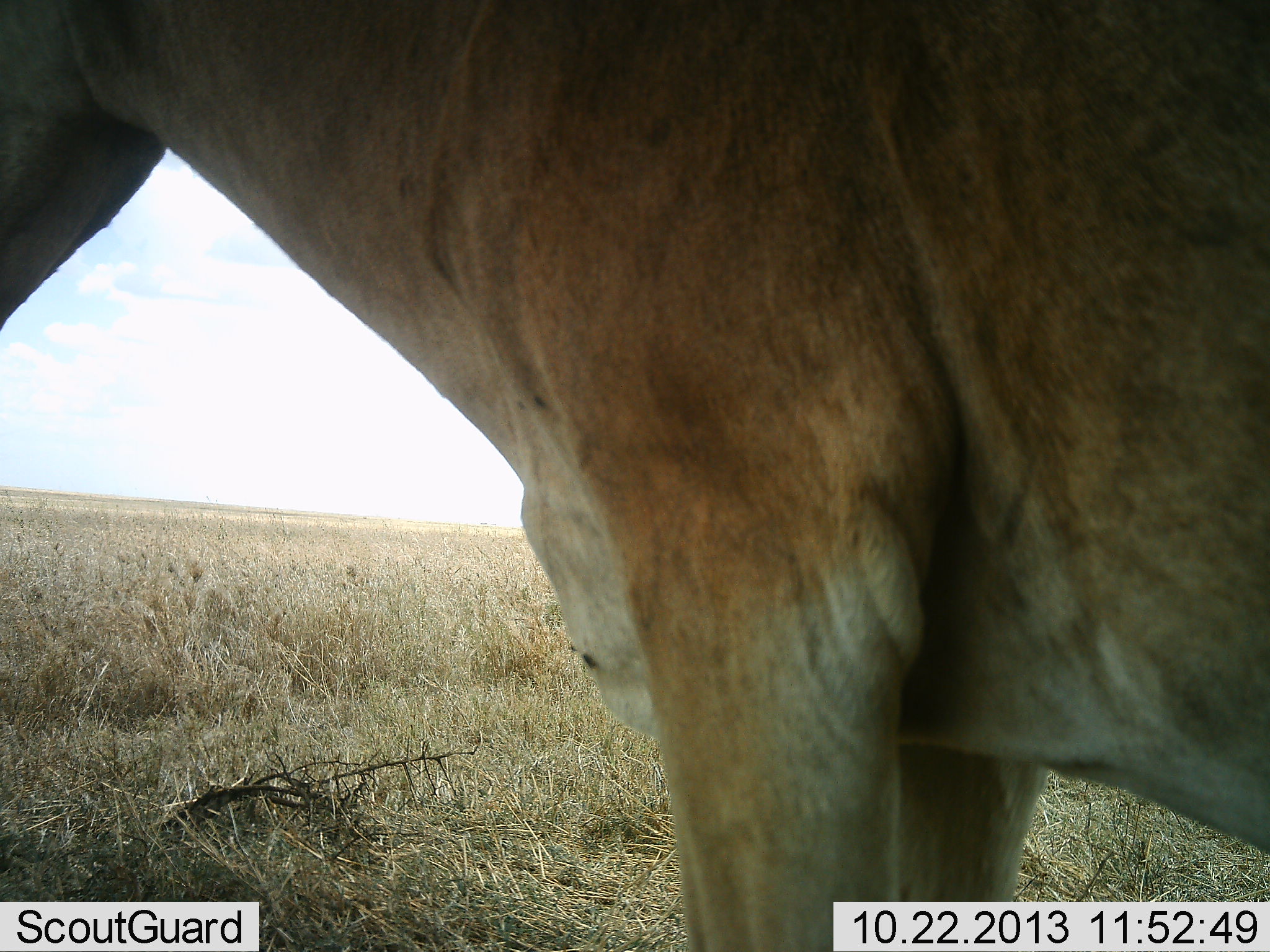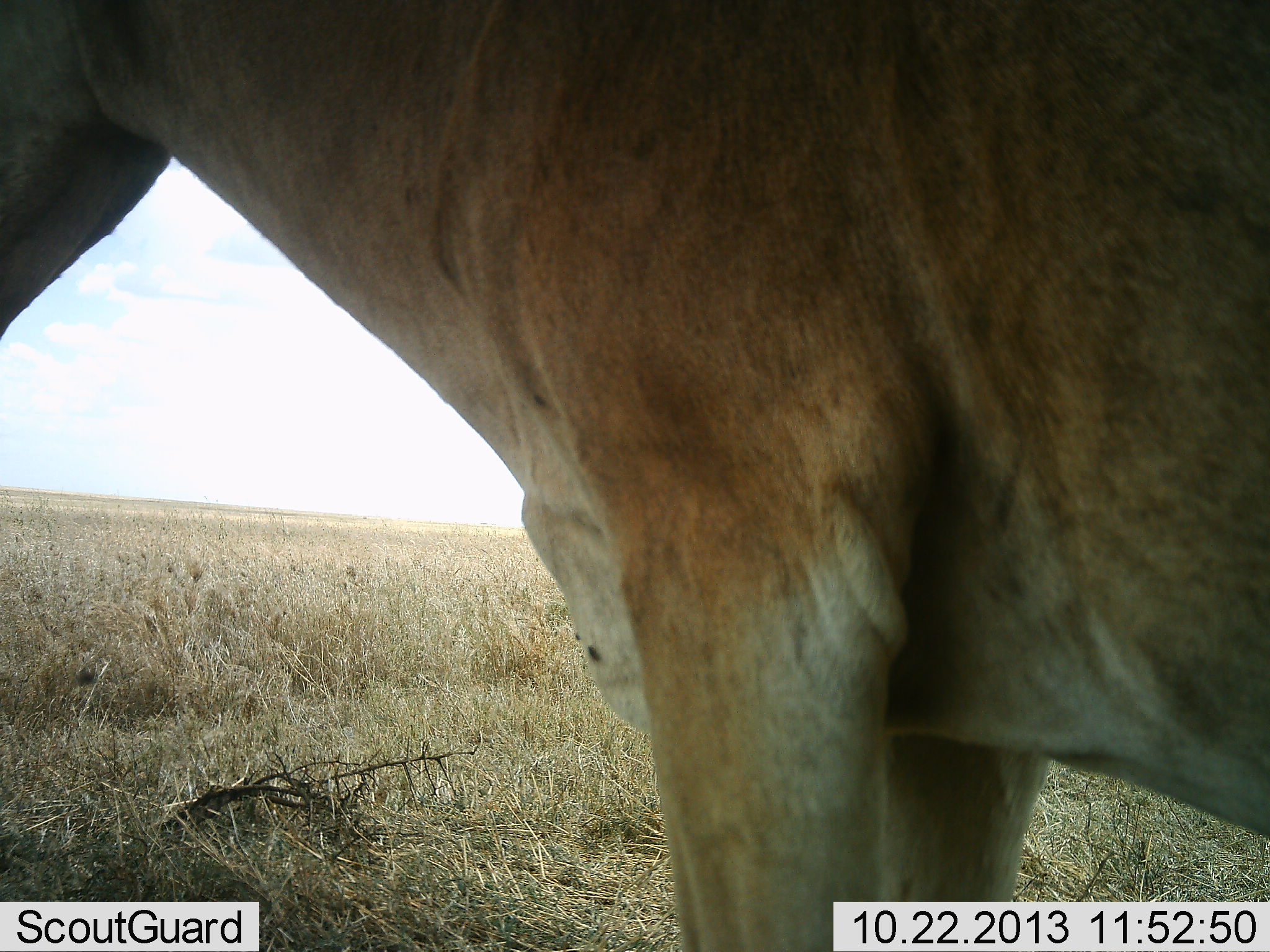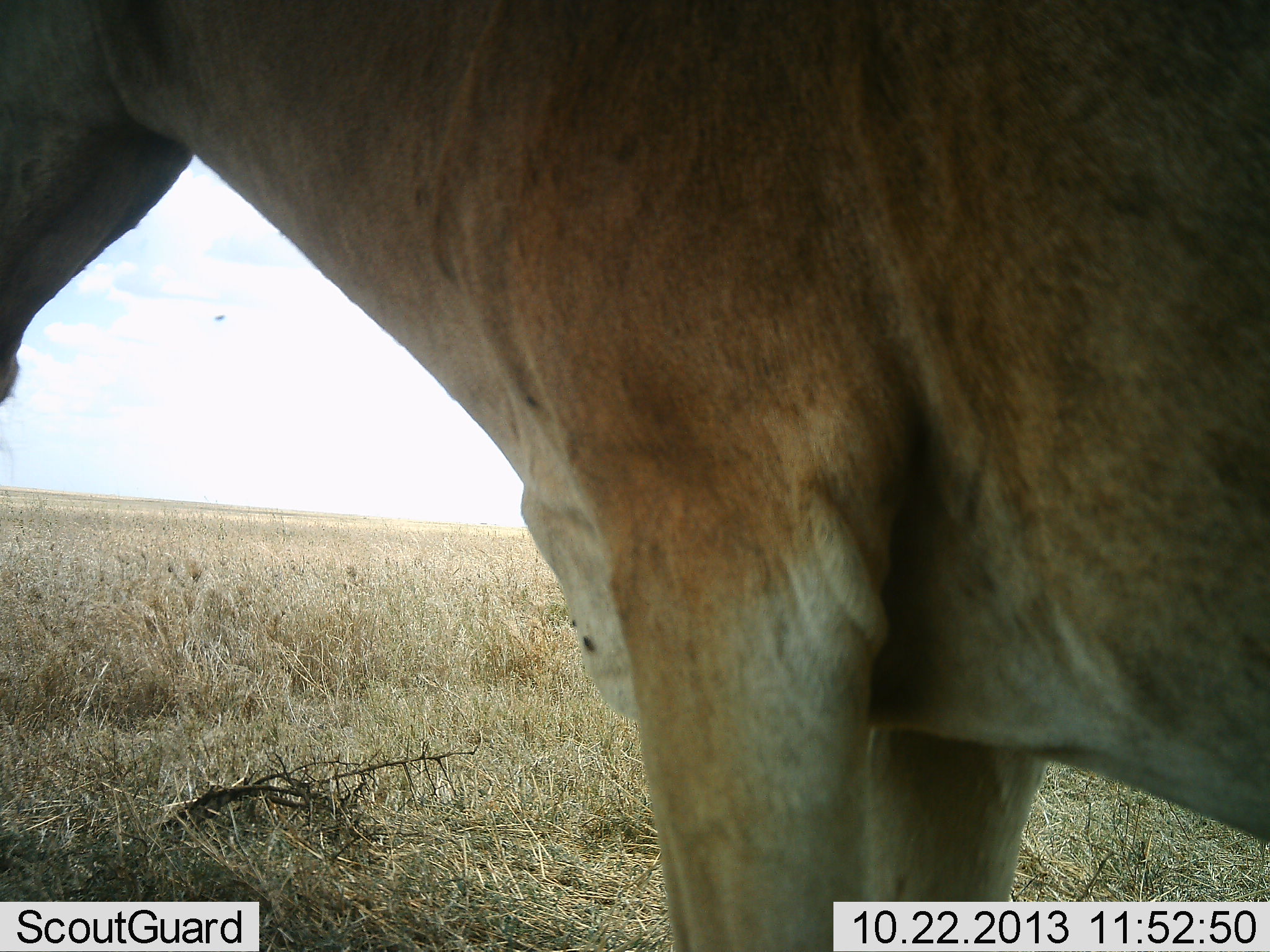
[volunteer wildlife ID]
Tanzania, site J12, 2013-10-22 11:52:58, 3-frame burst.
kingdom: Animalia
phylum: Chordata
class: Mammalia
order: Artiodactyla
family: Bovidae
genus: Alcelaphus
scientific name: Alcelaphus buselaphus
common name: hartebeest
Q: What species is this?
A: Hartebeest (Alcelaphus buselaphus).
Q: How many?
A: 1.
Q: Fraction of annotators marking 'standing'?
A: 94%.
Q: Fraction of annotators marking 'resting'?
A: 0%.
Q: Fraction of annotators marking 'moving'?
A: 0%.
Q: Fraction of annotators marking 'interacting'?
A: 6%.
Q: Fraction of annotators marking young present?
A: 0%.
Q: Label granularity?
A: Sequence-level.